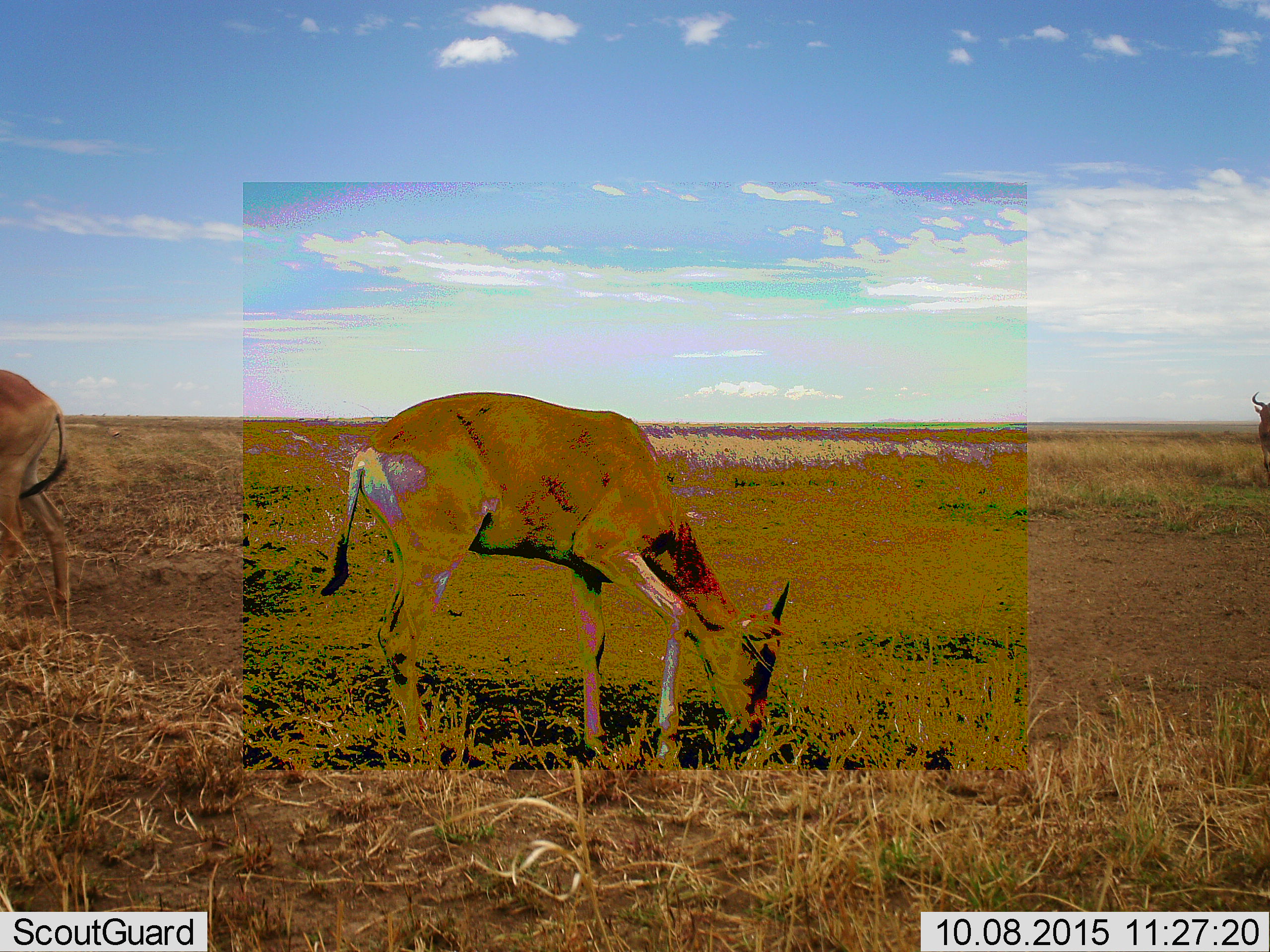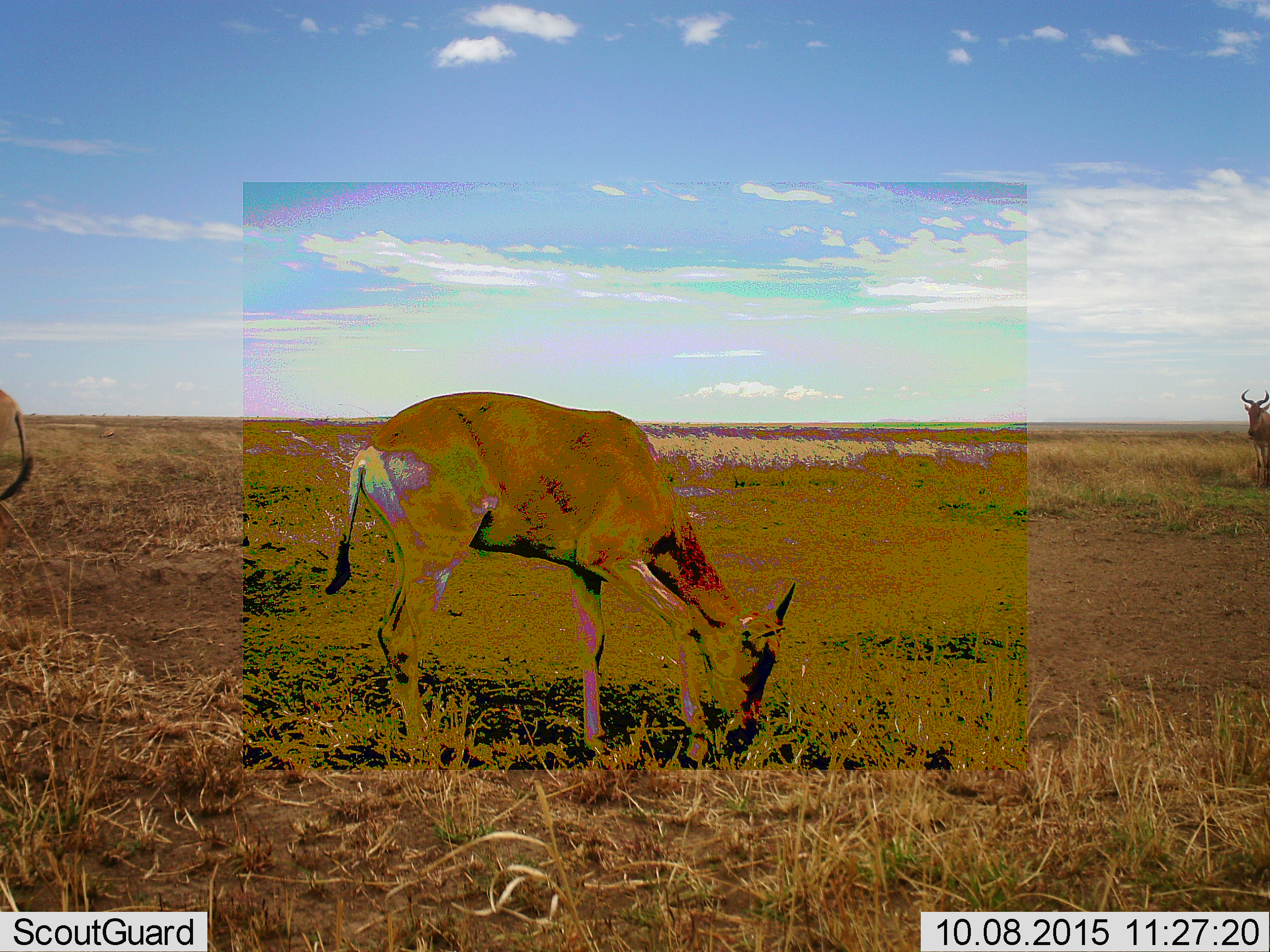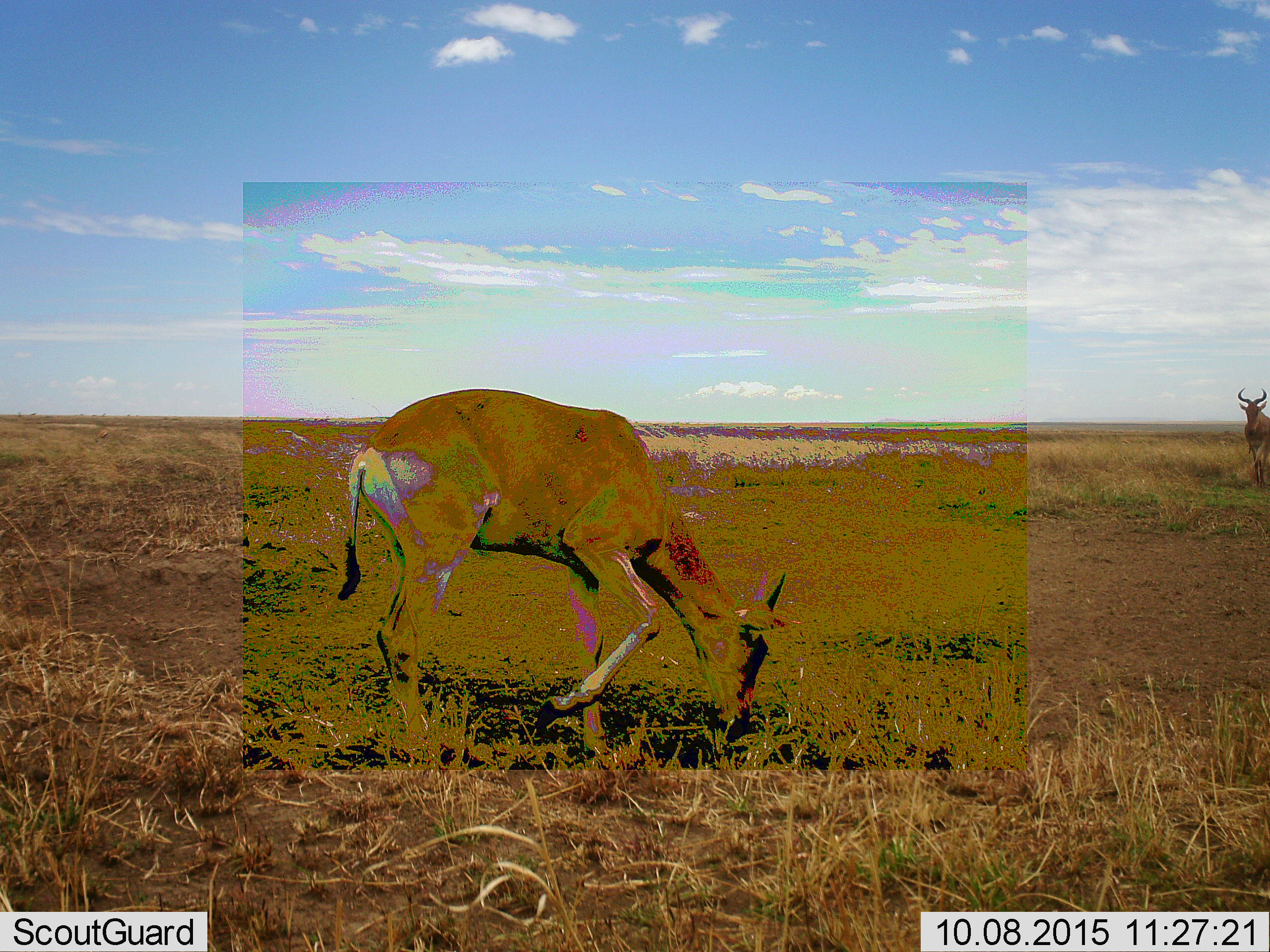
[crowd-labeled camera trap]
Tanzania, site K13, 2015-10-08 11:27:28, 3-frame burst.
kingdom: Animalia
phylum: Chordata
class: Mammalia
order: Artiodactyla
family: Bovidae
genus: Nanger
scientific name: Nanger granti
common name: grant's gazelle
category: gazellegrants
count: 2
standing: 25%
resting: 0%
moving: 25%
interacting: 0%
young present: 0%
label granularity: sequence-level